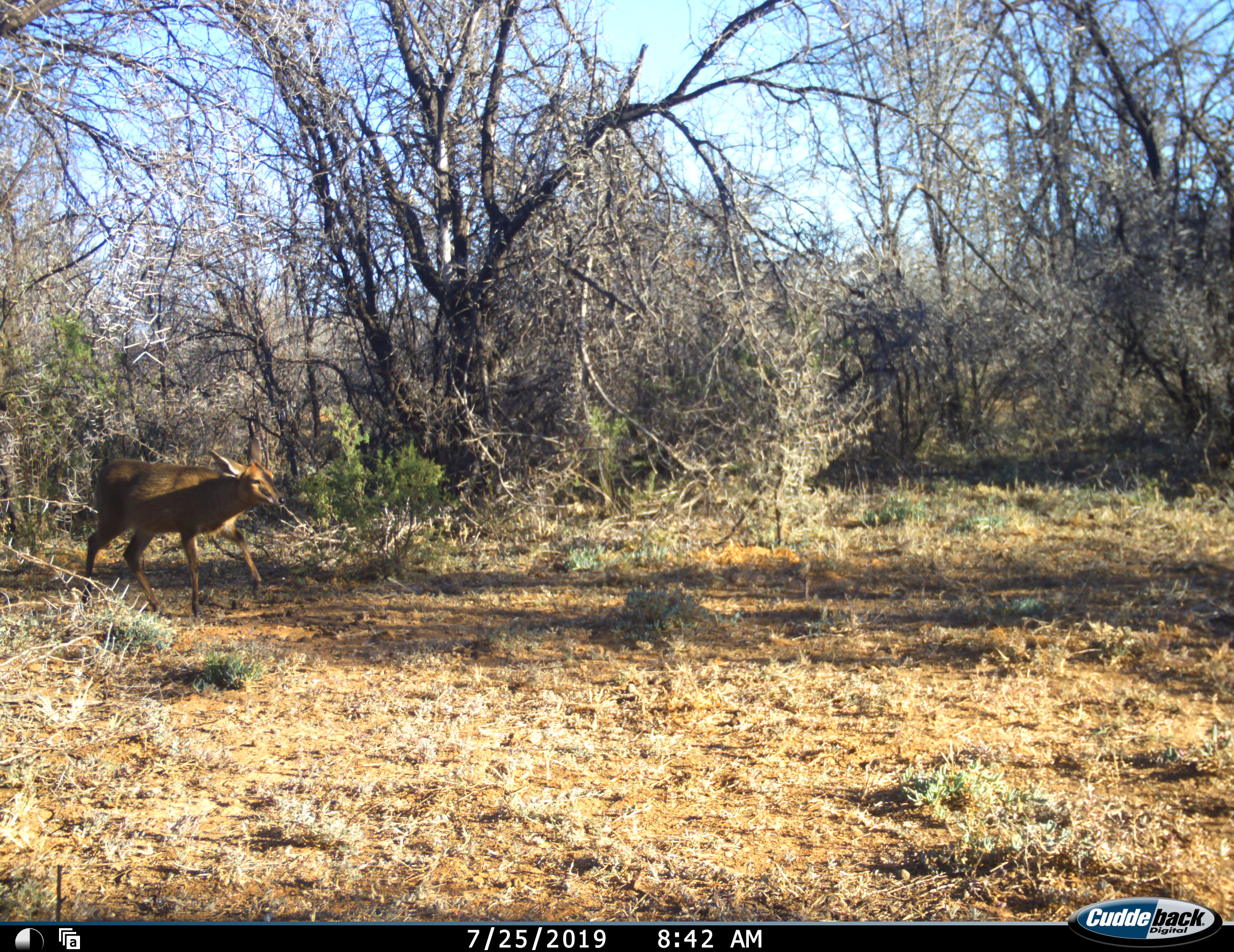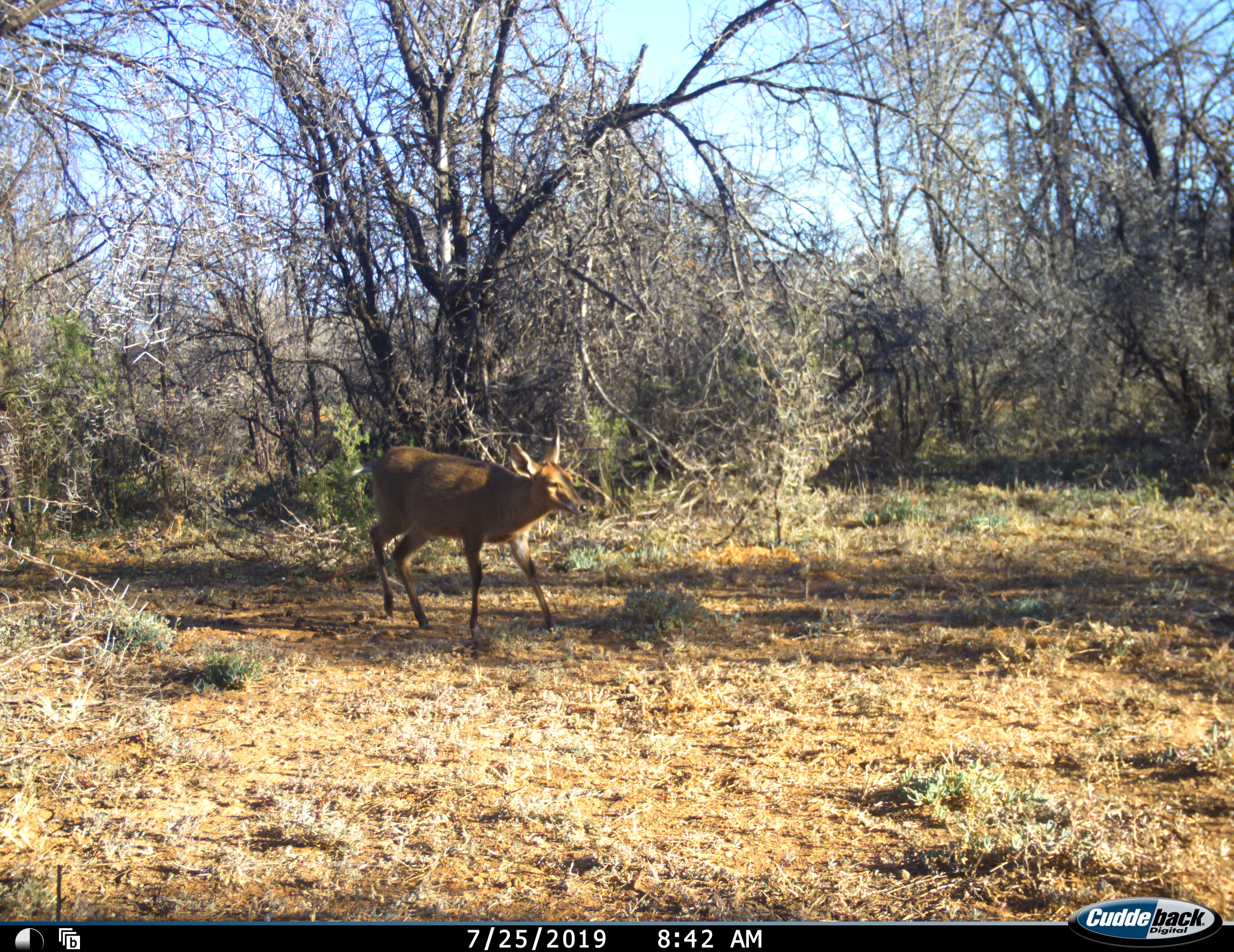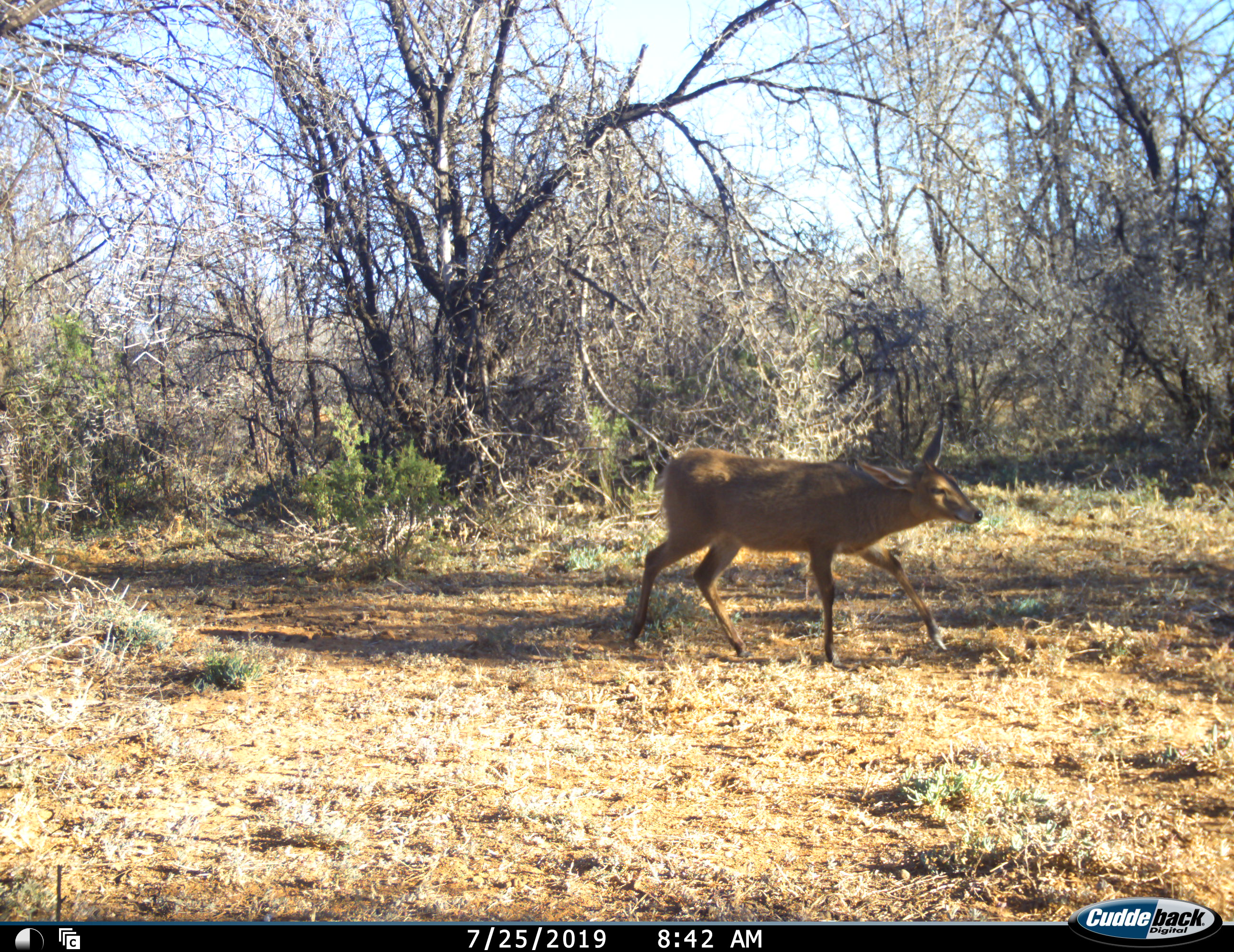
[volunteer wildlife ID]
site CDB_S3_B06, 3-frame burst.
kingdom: Animalia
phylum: Chordata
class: Mammalia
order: Artiodactyla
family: Bovidae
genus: Sylvicapra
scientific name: Sylvicapra grimmia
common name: common duiker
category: duikercommongrey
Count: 1.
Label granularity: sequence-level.